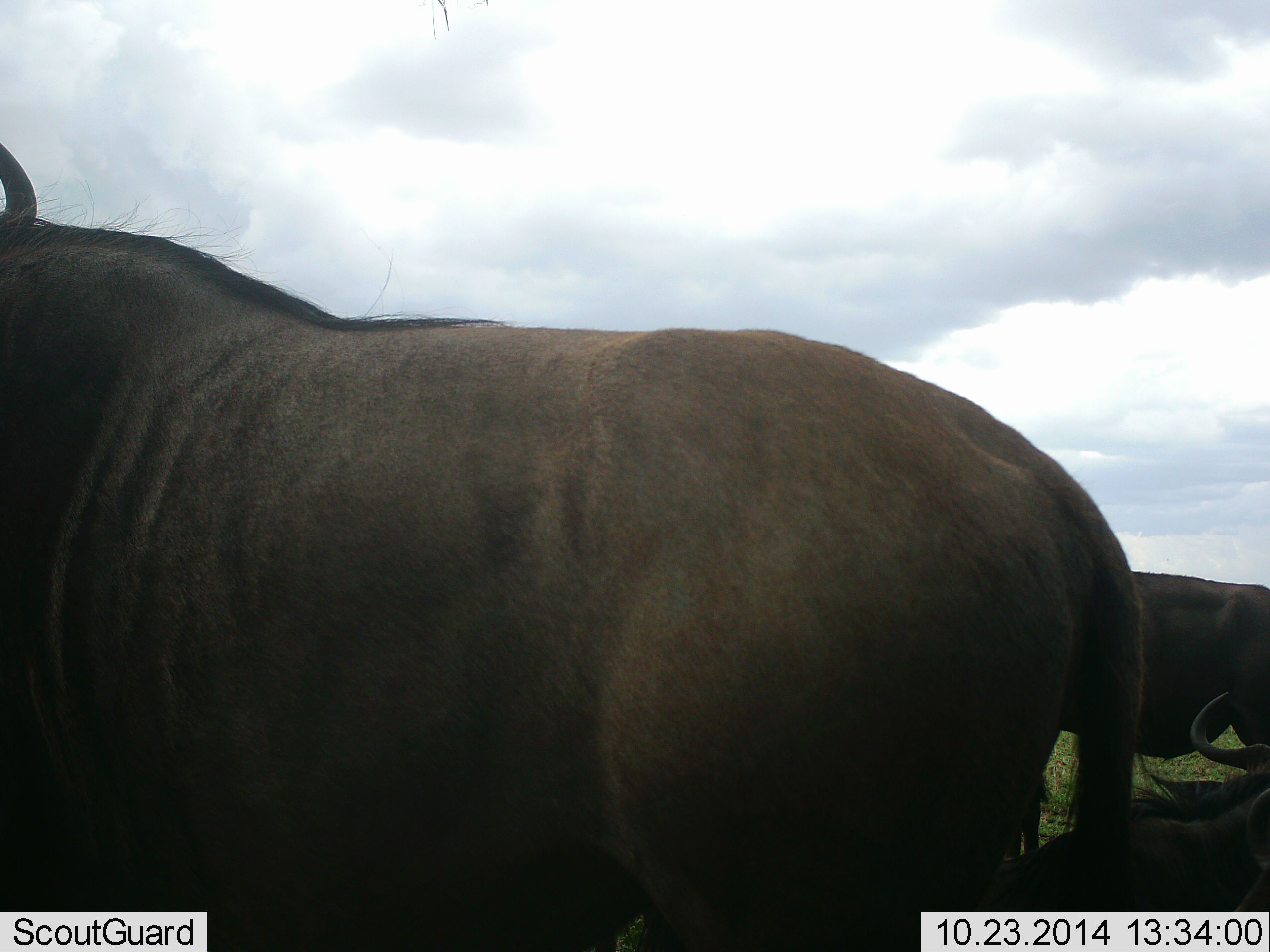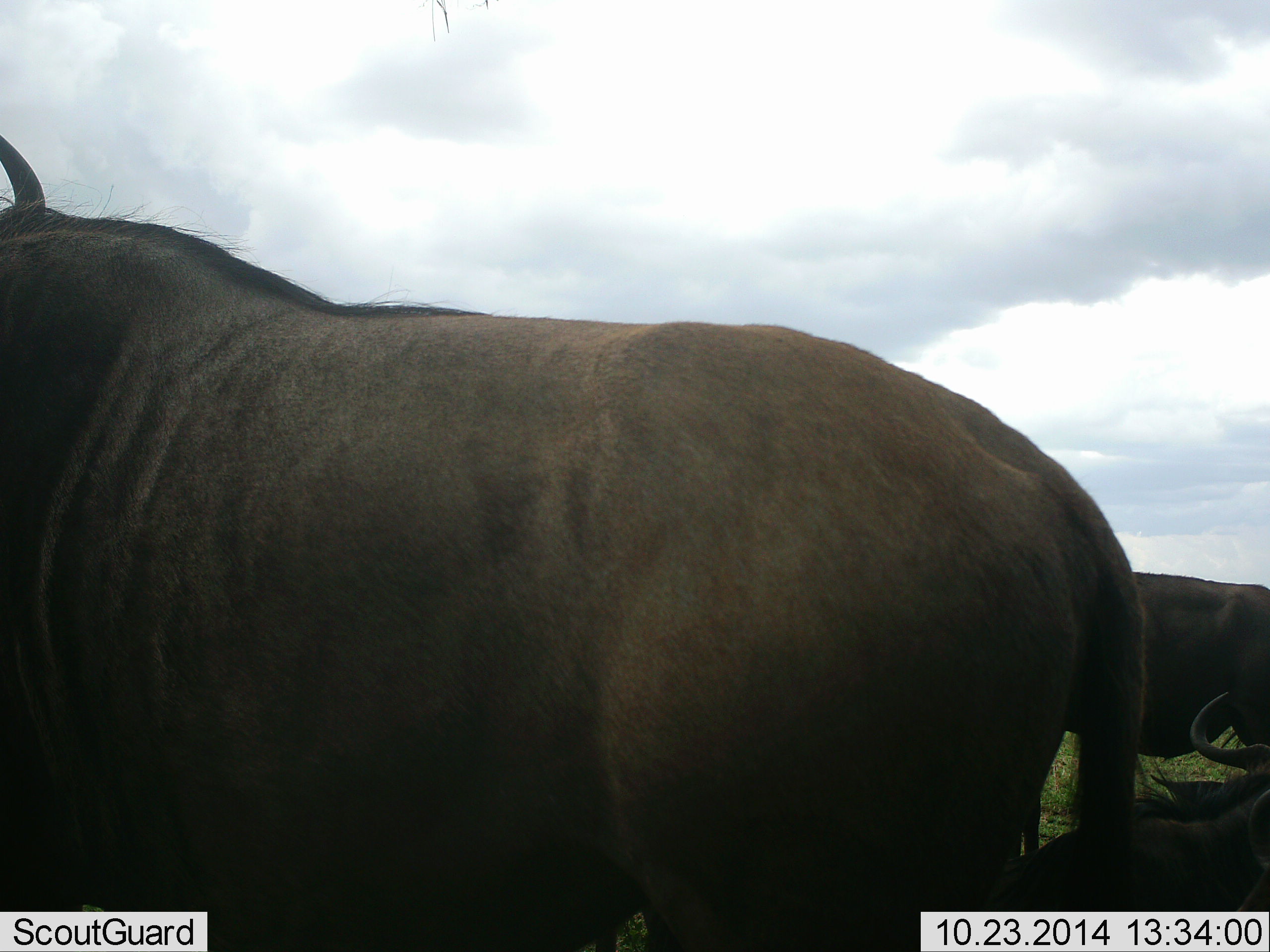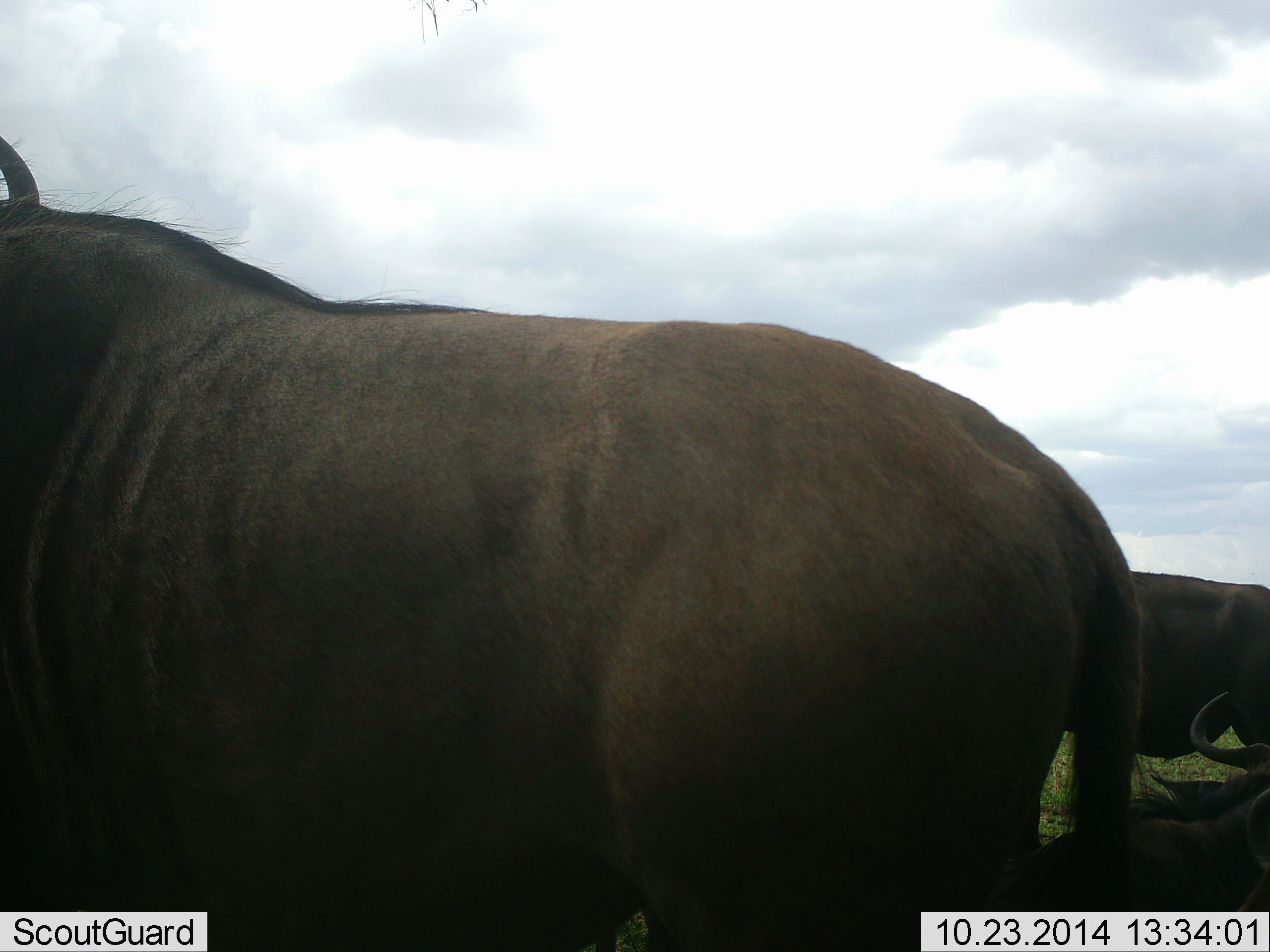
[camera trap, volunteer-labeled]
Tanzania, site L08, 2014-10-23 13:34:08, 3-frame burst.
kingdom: Animalia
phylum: Chordata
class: Mammalia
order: Artiodactyla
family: Bovidae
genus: Connochaetes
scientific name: Connochaetes taurinus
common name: blue wildebeest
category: wildebeest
Wildebeest (blue wildebeest) (Connochaetes taurinus), count 3. Behavior (volunteer vote fractions): standing 90%, resting 70%, moving 0%, interacting 0%. Young present (vote fraction): 0%. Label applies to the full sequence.